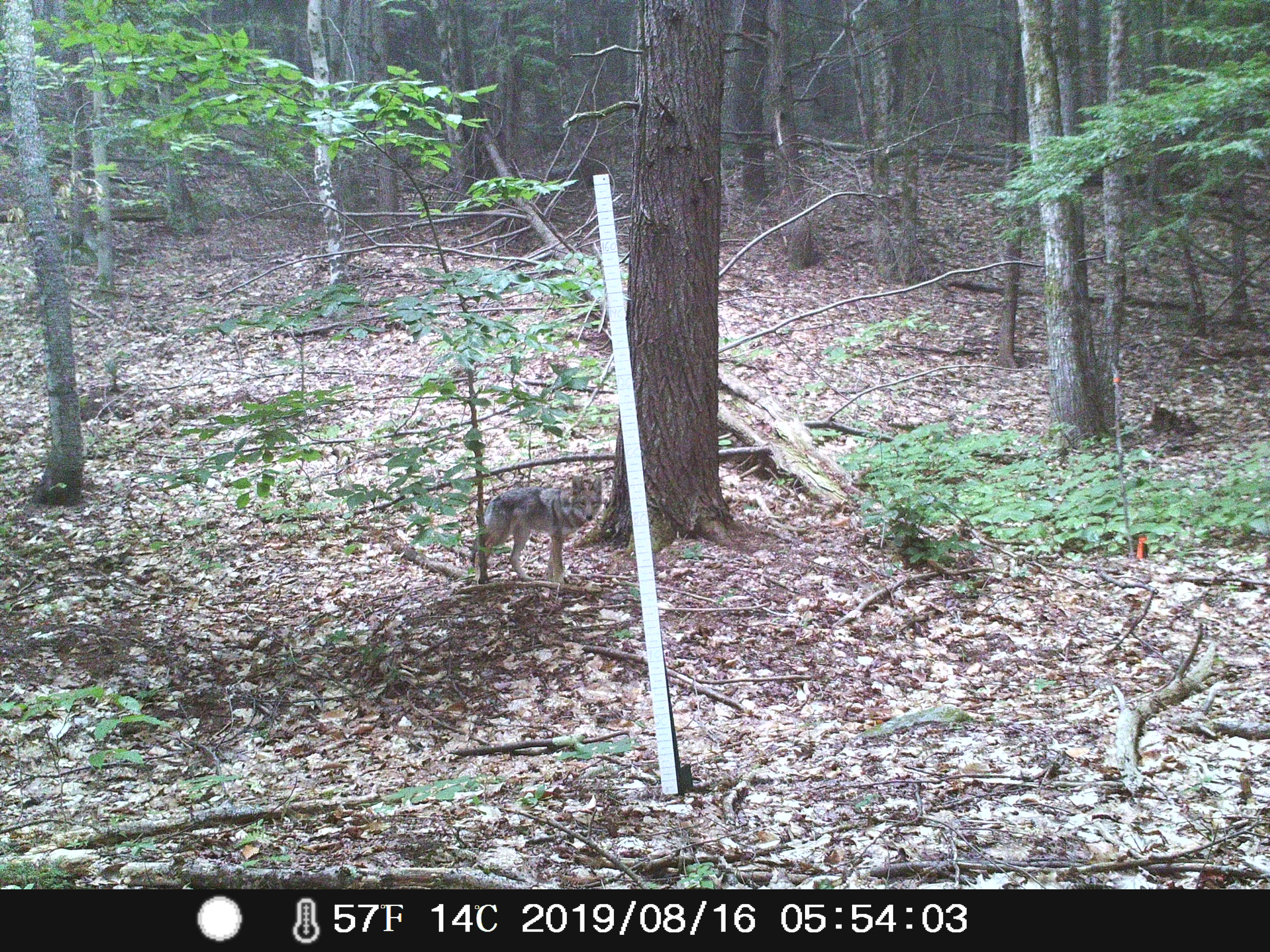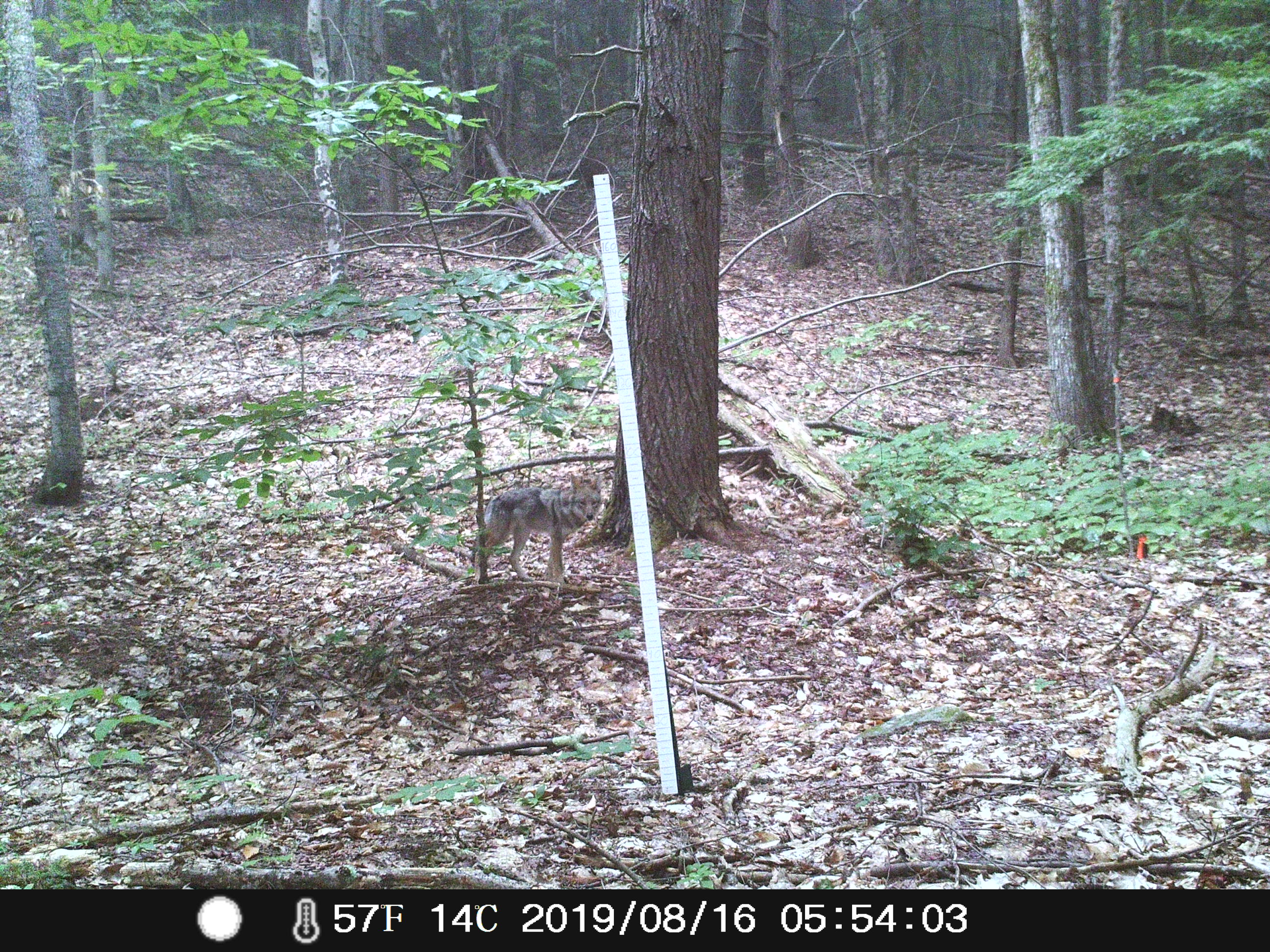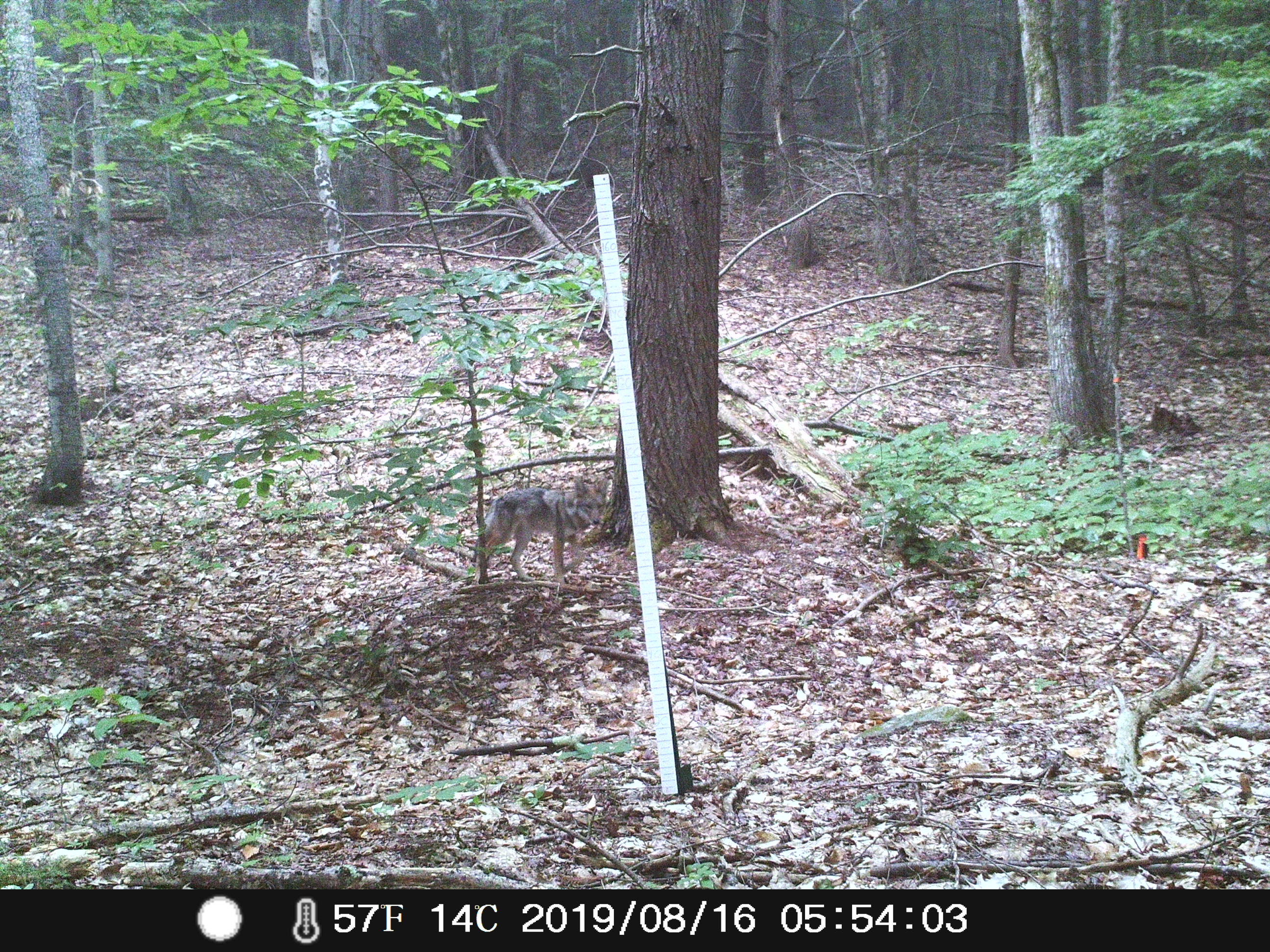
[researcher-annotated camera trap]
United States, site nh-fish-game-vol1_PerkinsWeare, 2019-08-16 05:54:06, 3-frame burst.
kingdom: Animalia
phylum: Chordata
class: Mammalia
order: Carnivora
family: Canidae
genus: Canis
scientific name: Canis latrans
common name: coyote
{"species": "coyote (Canis latrans)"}